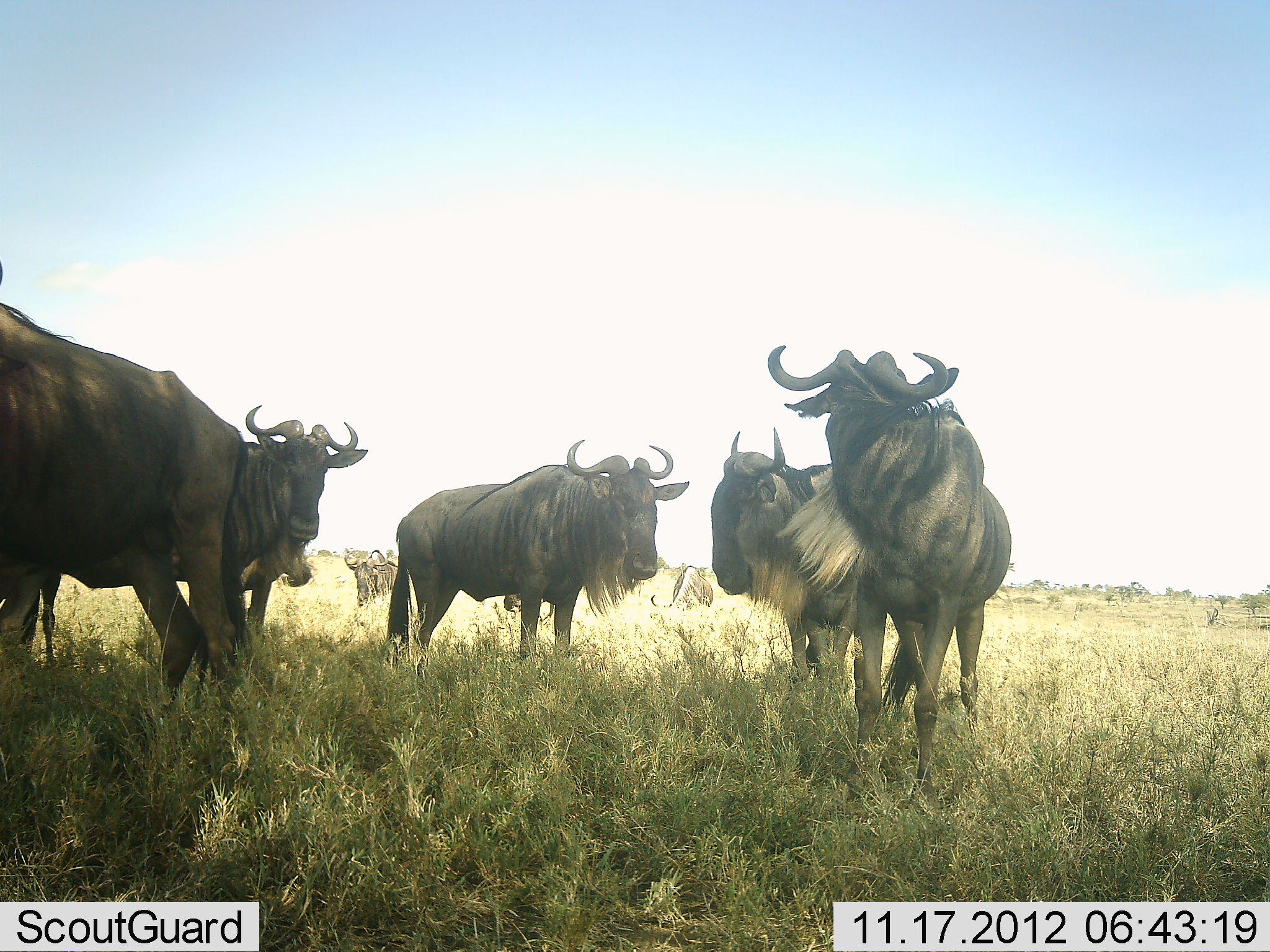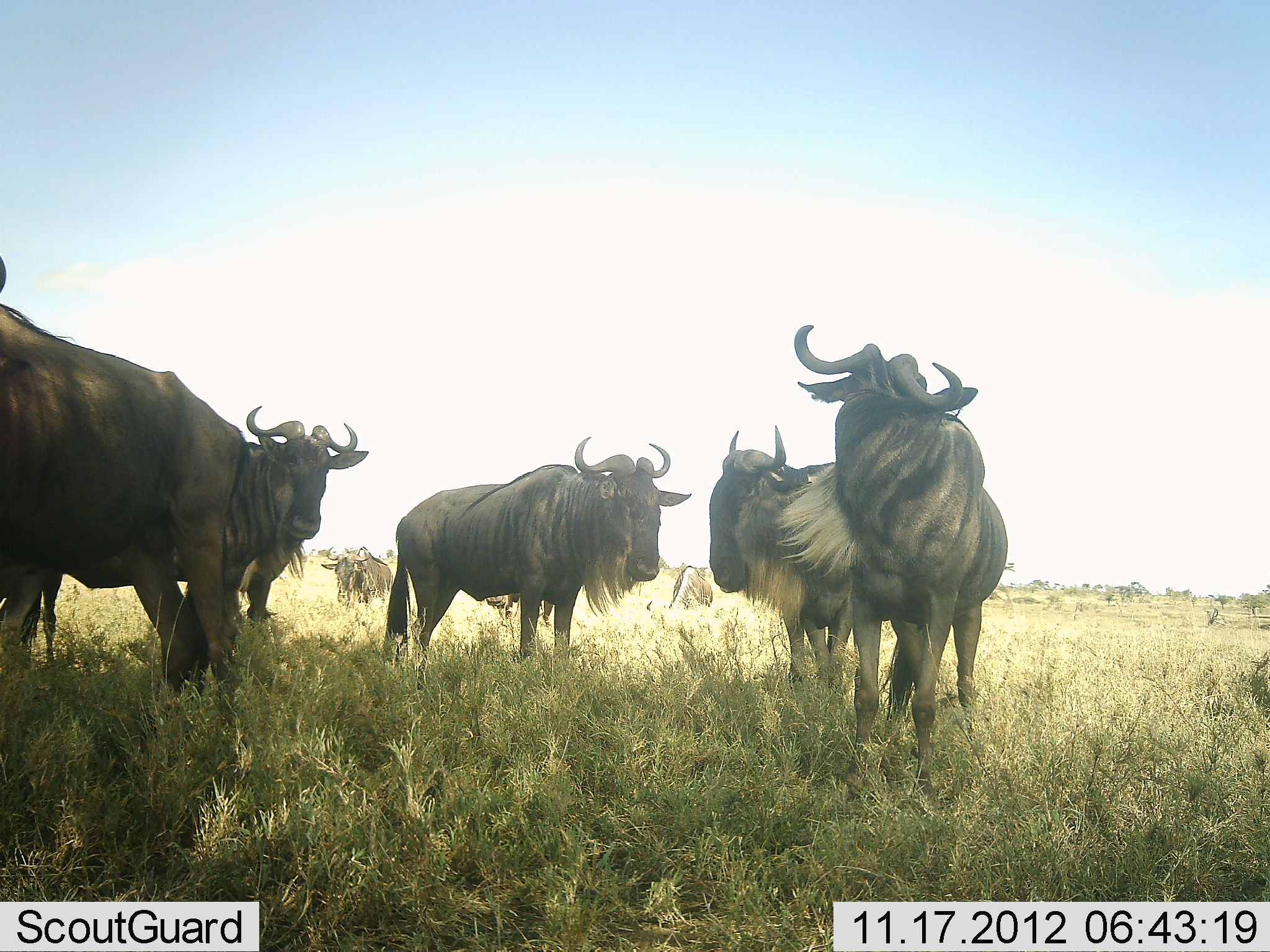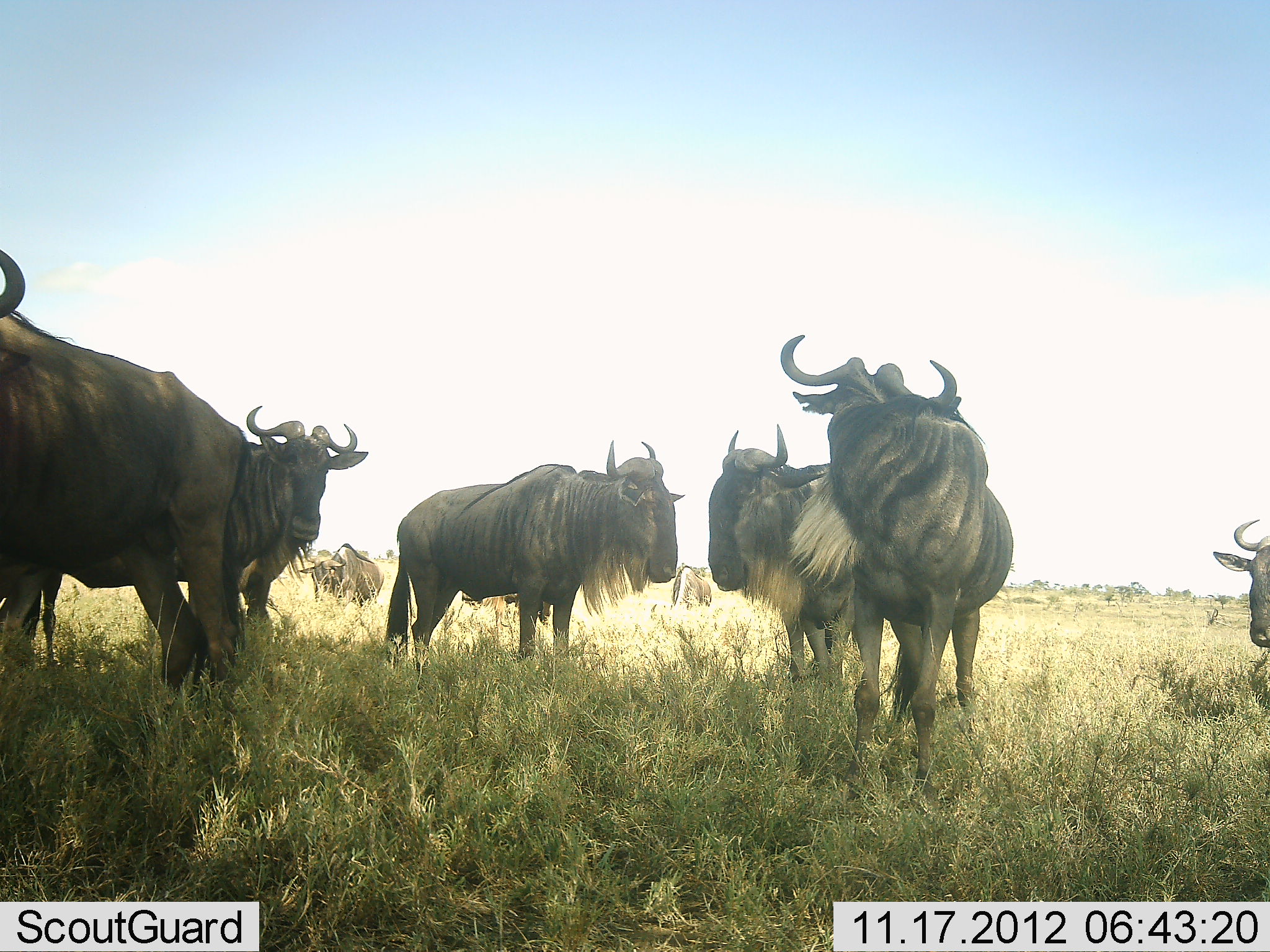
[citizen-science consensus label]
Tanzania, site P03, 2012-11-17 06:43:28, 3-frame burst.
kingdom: Animalia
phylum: Chordata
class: Mammalia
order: Artiodactyla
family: Bovidae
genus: Connochaetes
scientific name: Connochaetes taurinus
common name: blue wildebeest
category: wildebeest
Wildebeest (blue wildebeest) (Connochaetes taurinus), count 9. Behavior (volunteer vote fractions): standing 100%, resting 0%, moving 50%, interacting 10%. Young present (vote fraction): 0%. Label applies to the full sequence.